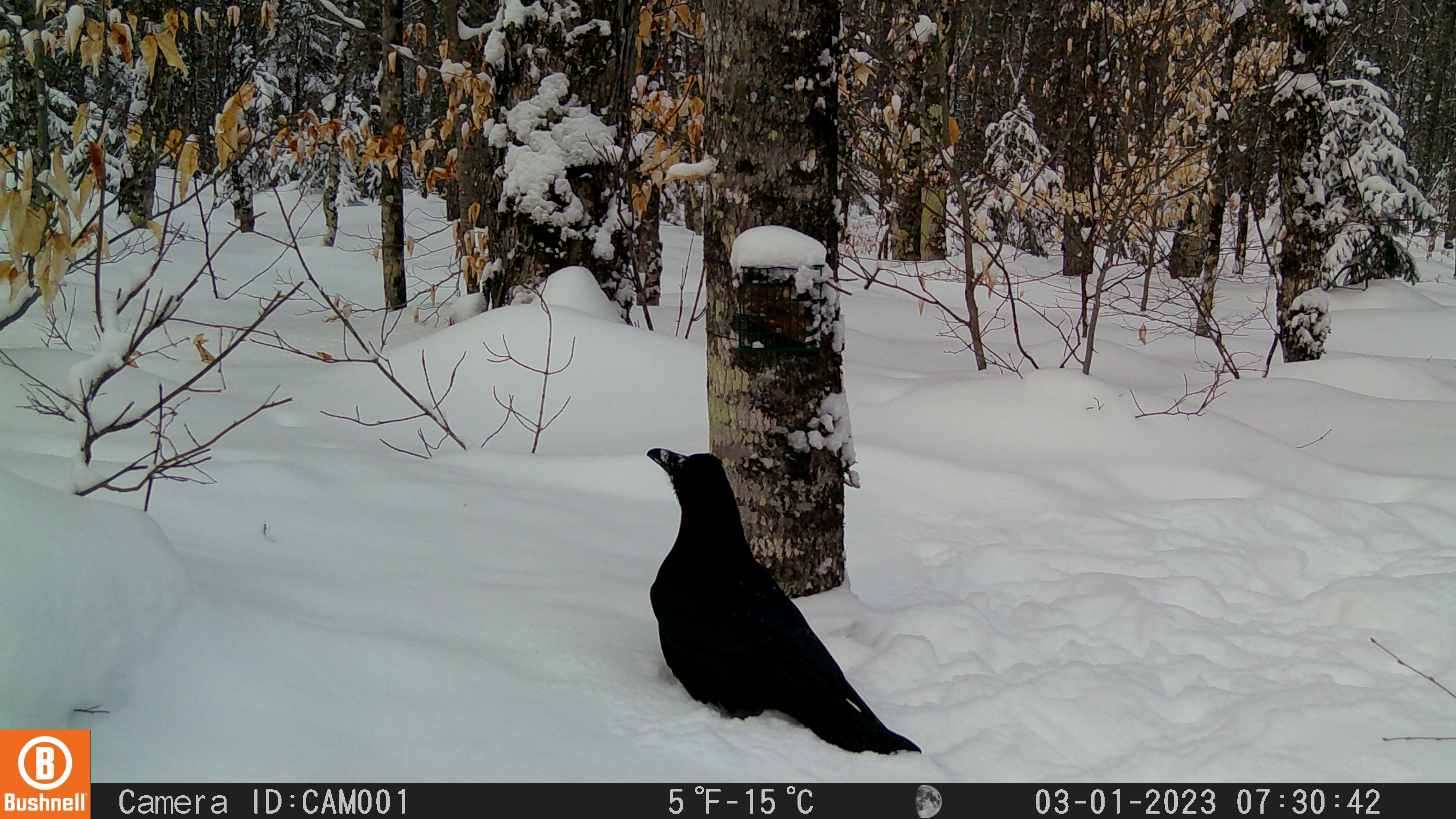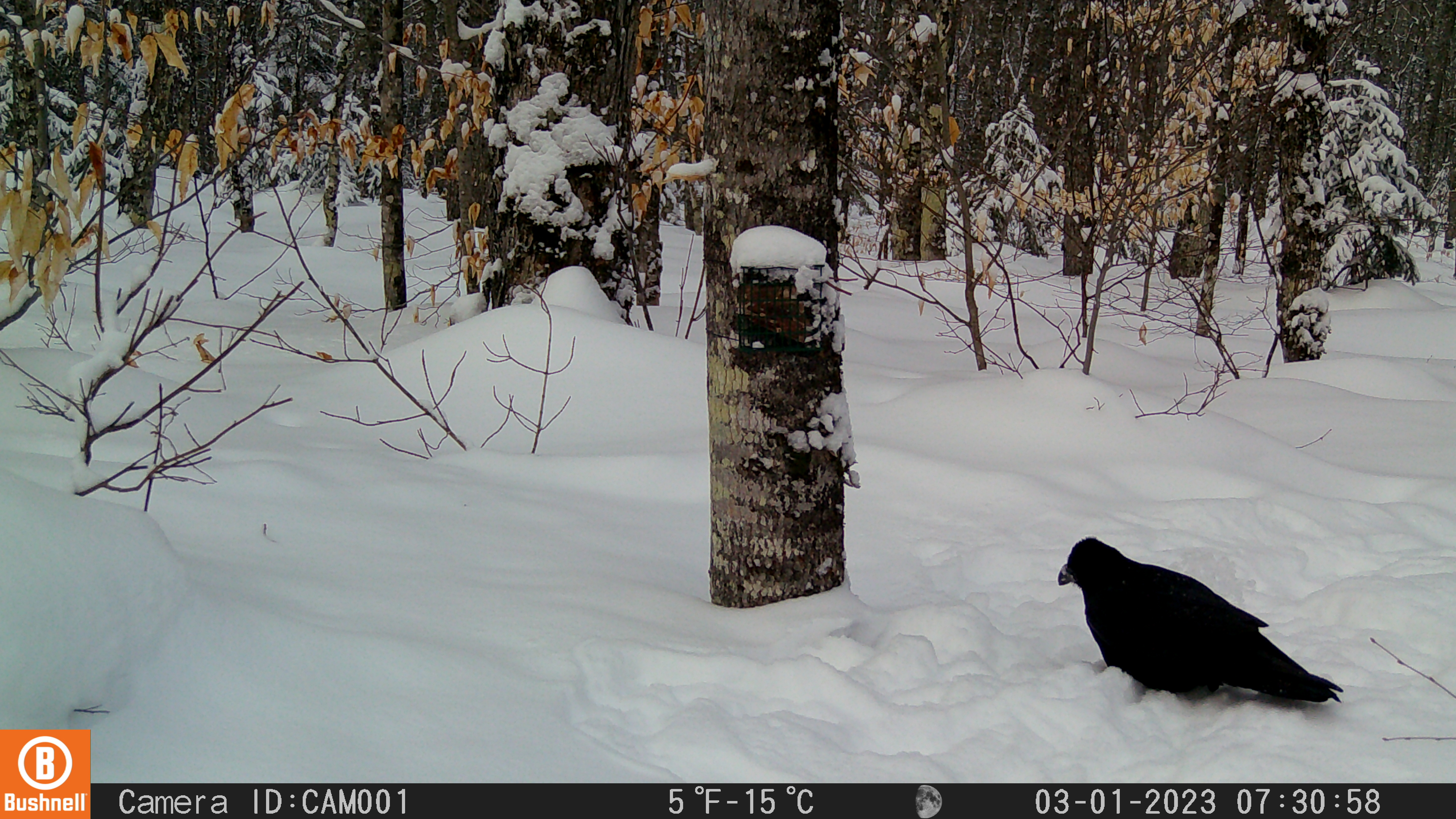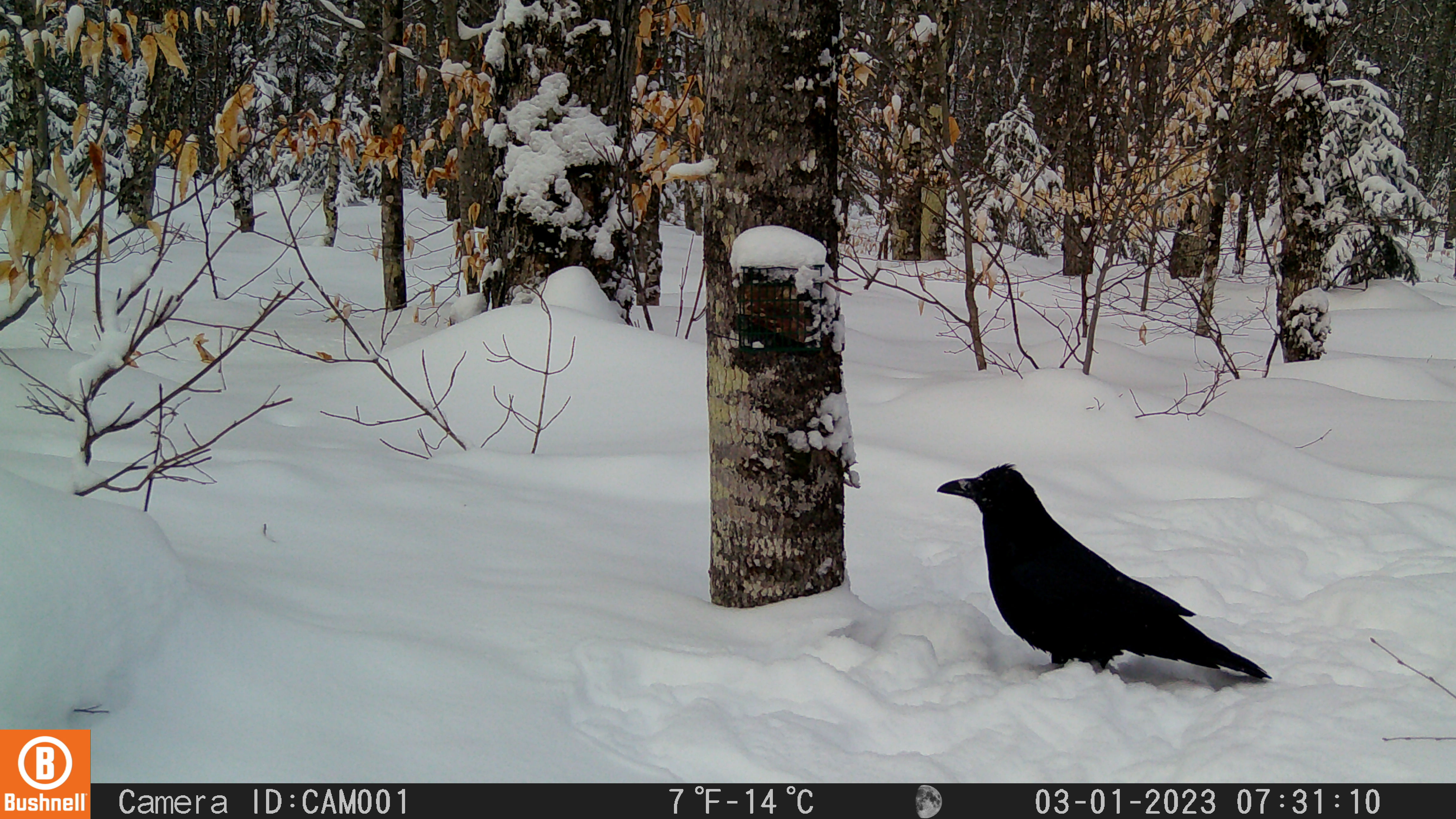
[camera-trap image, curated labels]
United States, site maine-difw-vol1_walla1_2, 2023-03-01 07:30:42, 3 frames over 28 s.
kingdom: Animalia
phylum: Chordata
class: Aves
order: Passeriformes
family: Corvidae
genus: Corvus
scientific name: Corvus corax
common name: common raven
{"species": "common raven (Corvus corax)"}